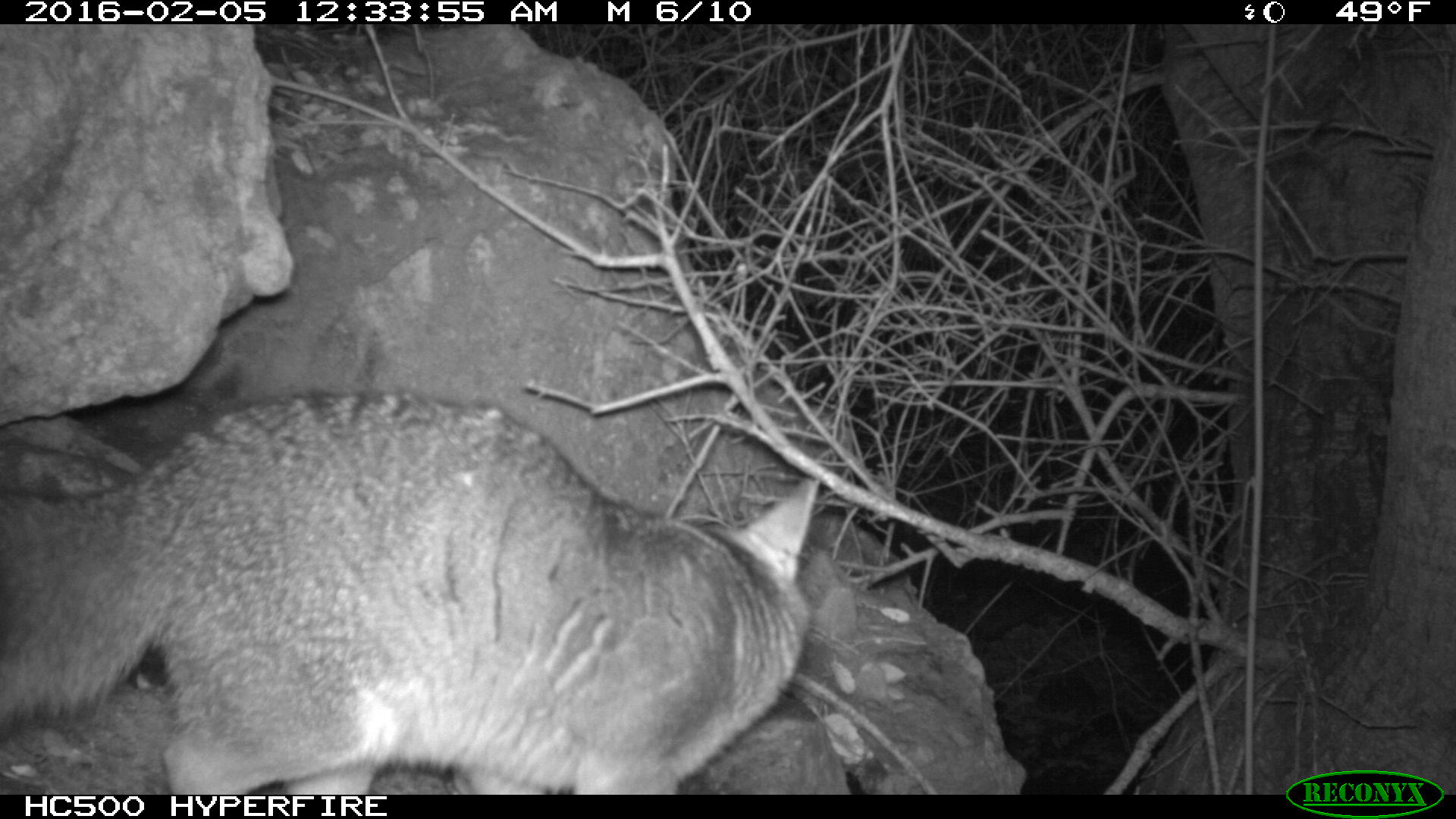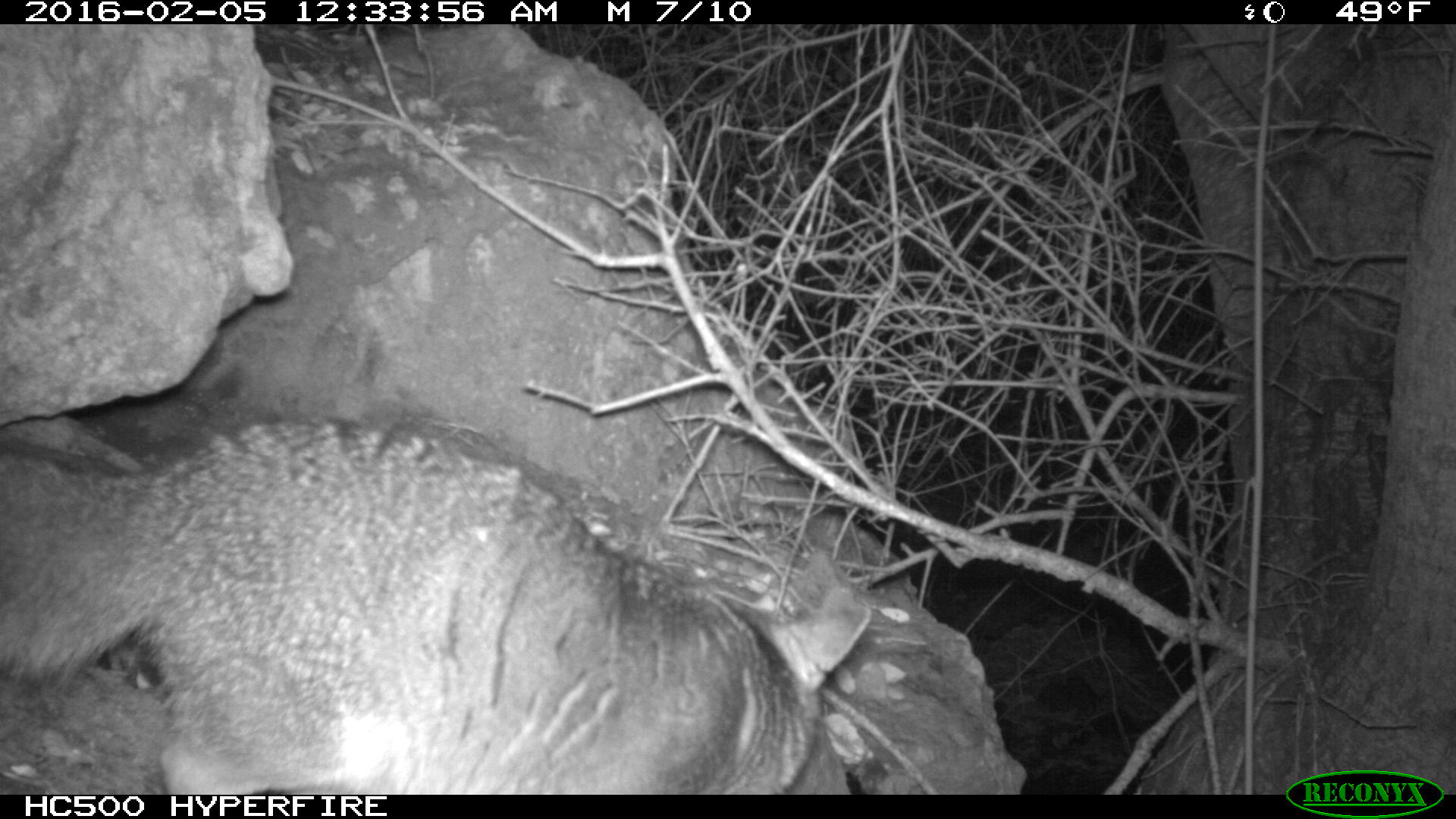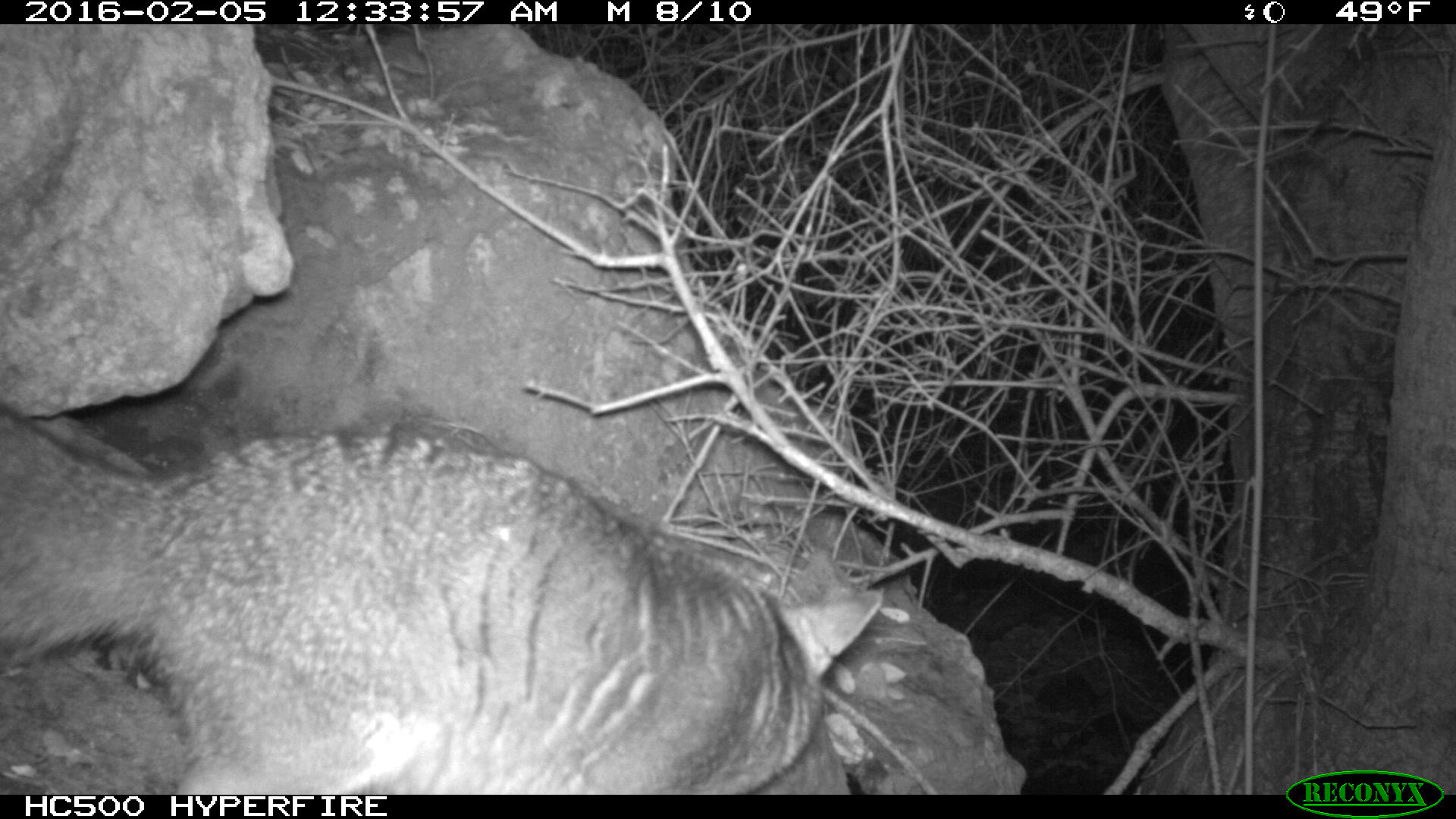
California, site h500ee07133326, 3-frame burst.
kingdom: Animalia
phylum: Chordata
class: Mammalia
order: Carnivora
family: Canidae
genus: Urocyon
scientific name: Urocyon littoralis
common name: island fox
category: fox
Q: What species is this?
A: Fox (island fox) (Urocyon littoralis).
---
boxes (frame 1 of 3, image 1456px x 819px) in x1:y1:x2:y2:
fox: 0:390:820:792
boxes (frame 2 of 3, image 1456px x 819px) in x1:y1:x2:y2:
fox: 0:416:871:794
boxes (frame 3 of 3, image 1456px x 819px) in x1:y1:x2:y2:
fox: 0:402:886:793